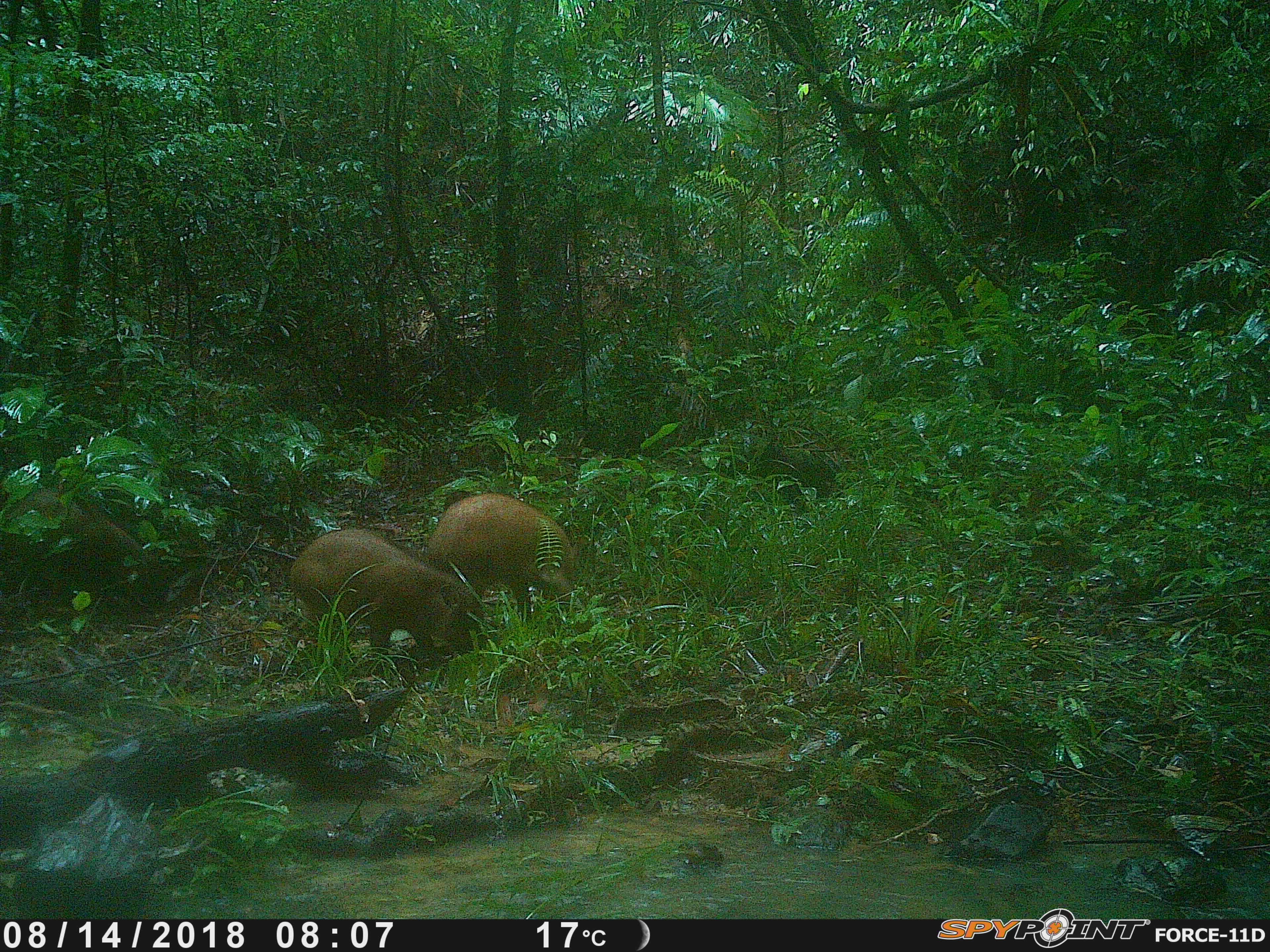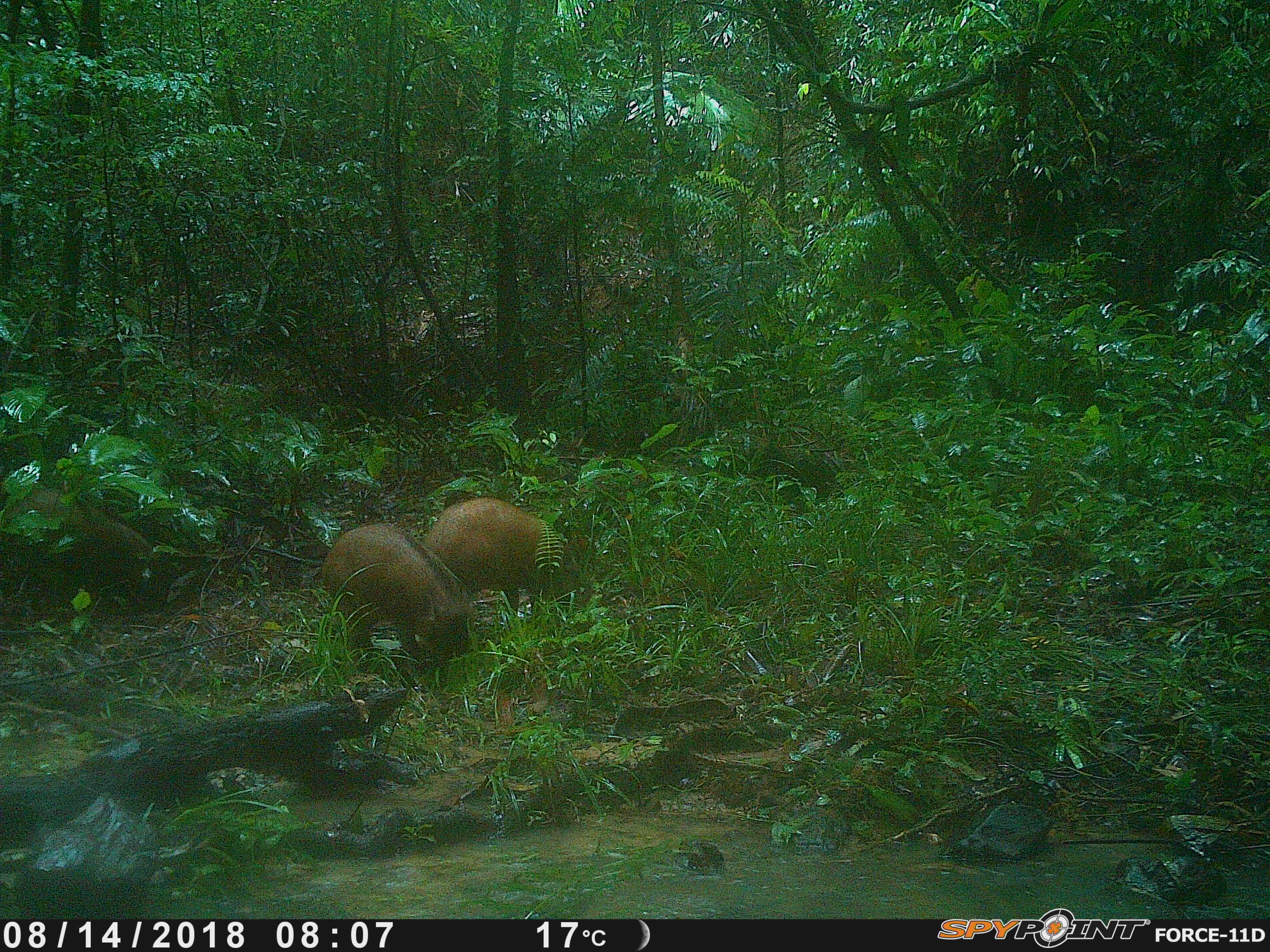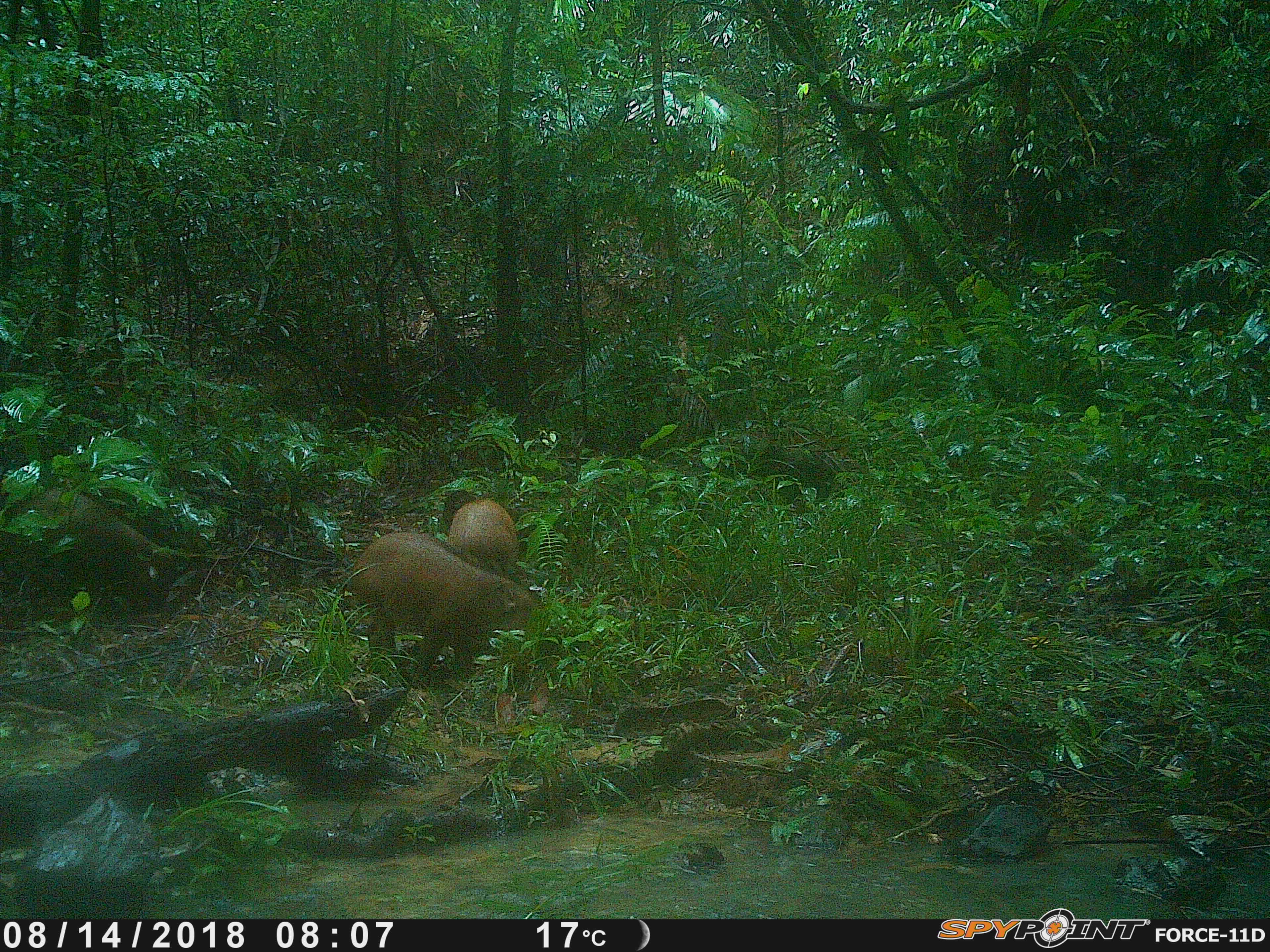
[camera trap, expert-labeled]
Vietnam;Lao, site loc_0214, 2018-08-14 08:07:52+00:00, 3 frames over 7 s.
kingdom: Animalia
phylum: Chordata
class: Mammalia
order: Artiodactyla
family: Suidae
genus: Sus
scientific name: Sus scrofa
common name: eurasian wild pig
Eurasian wild pig (Sus scrofa). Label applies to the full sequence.